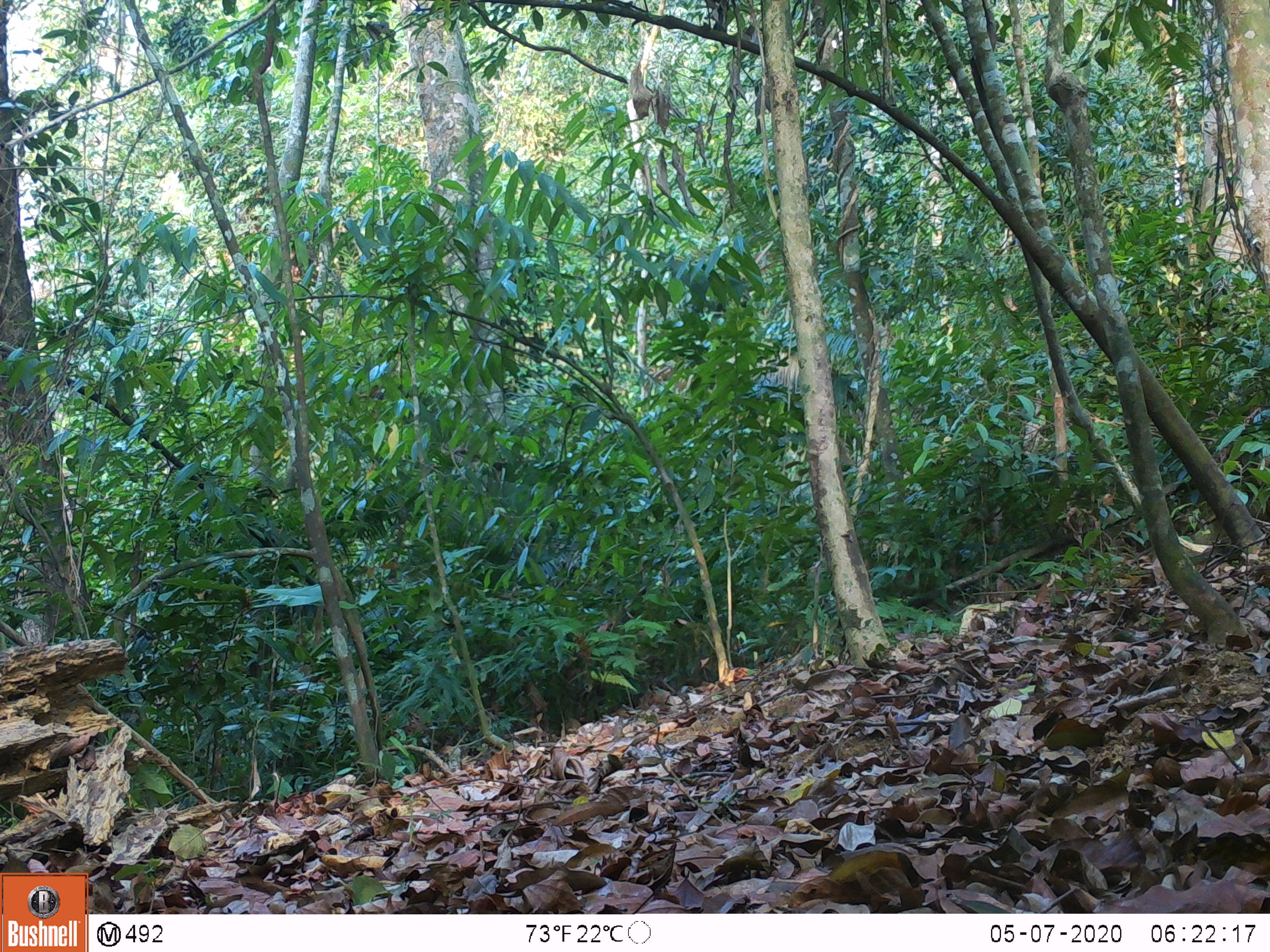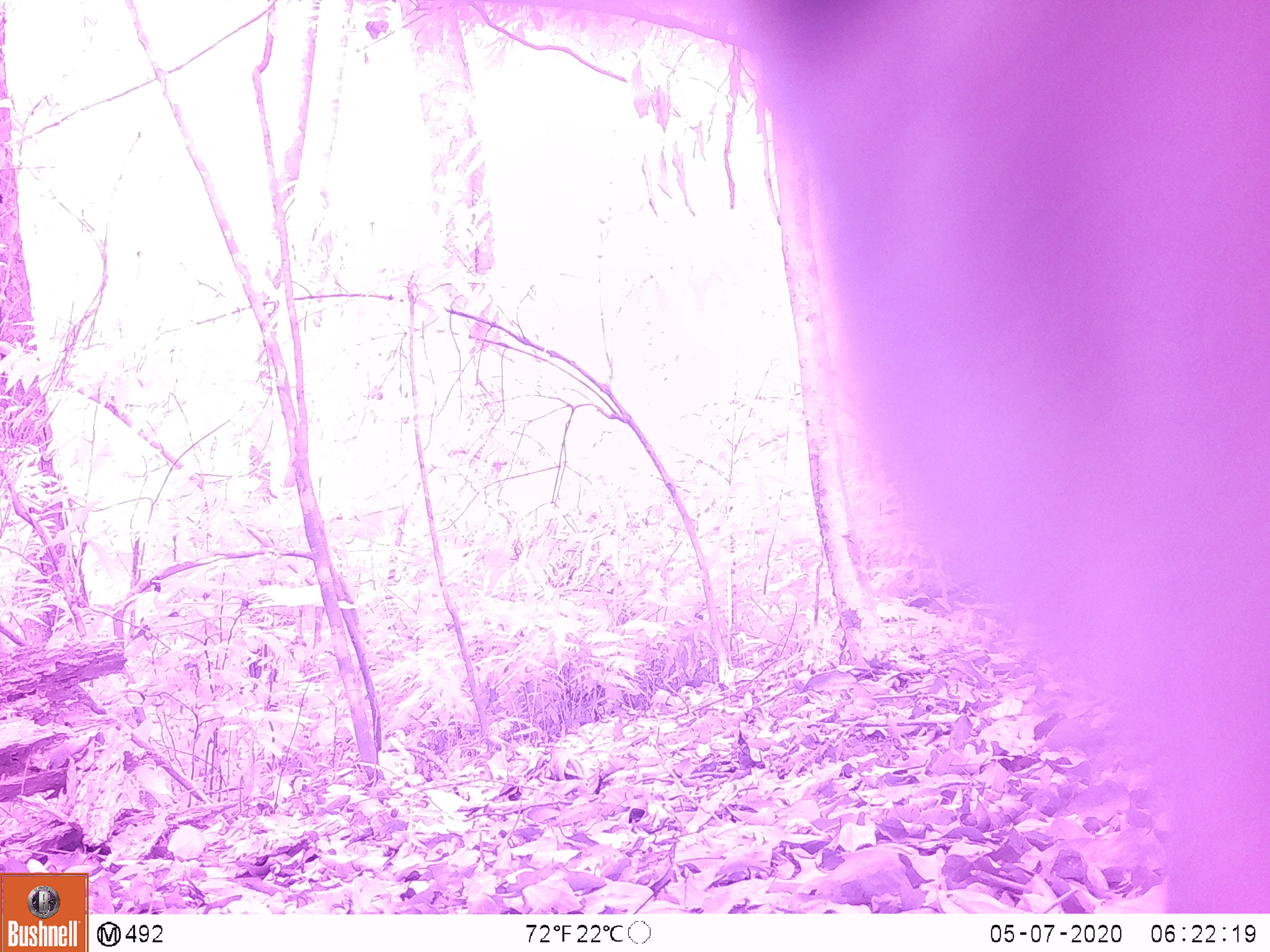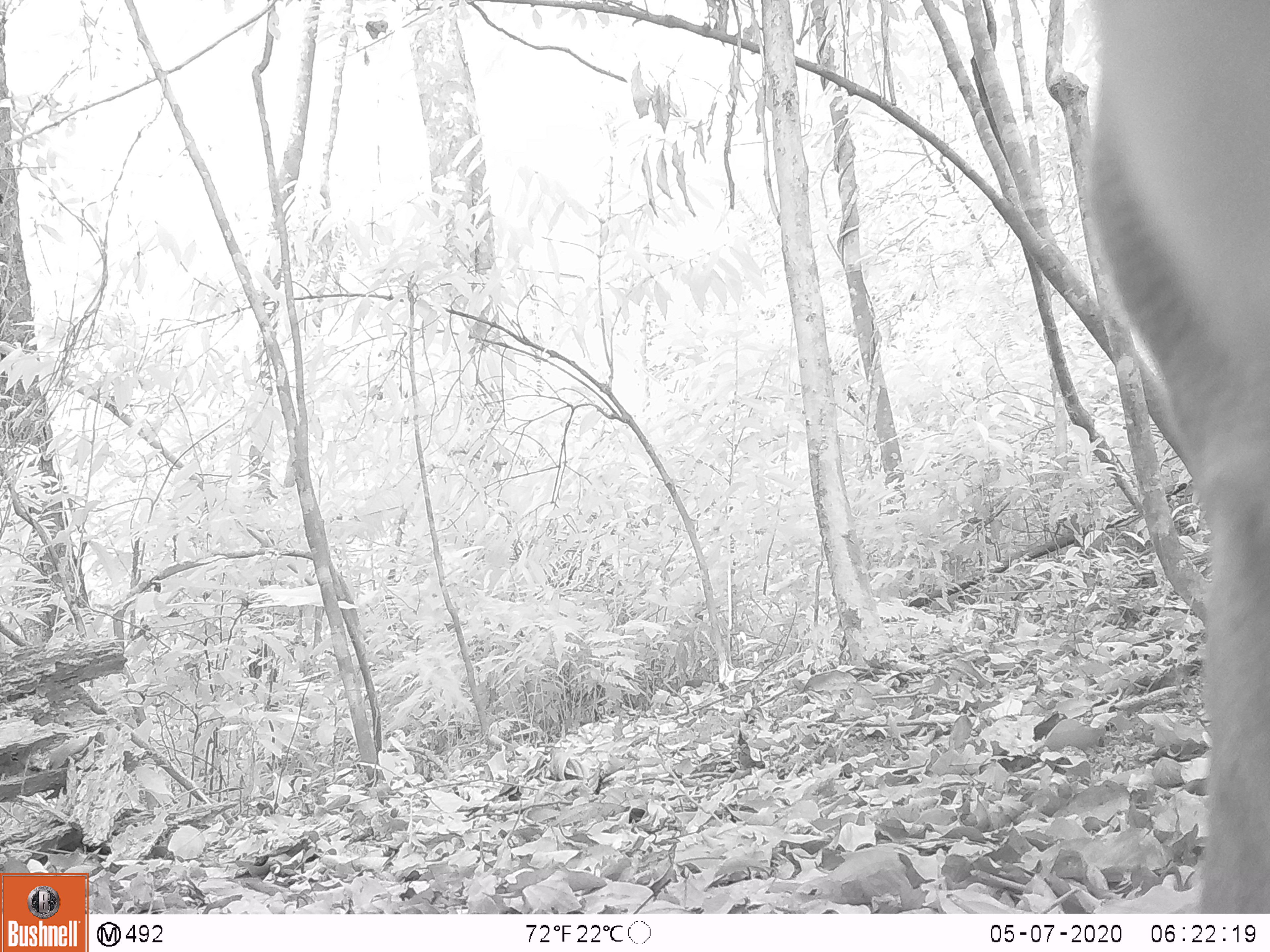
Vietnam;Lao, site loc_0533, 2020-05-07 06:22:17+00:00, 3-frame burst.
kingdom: Animalia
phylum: Chordata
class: Mammalia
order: Artiodactyla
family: Cervidae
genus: Muntiacus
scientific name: Muntiacus vuquangensis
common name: large-antlered muntjac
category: large antlered muntjac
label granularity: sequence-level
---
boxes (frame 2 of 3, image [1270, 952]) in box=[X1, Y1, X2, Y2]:
large antlered muntjac: box=[723, 0, 1269, 909]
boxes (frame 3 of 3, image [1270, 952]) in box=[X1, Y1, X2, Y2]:
large antlered muntjac: box=[1083, 0, 1268, 911]